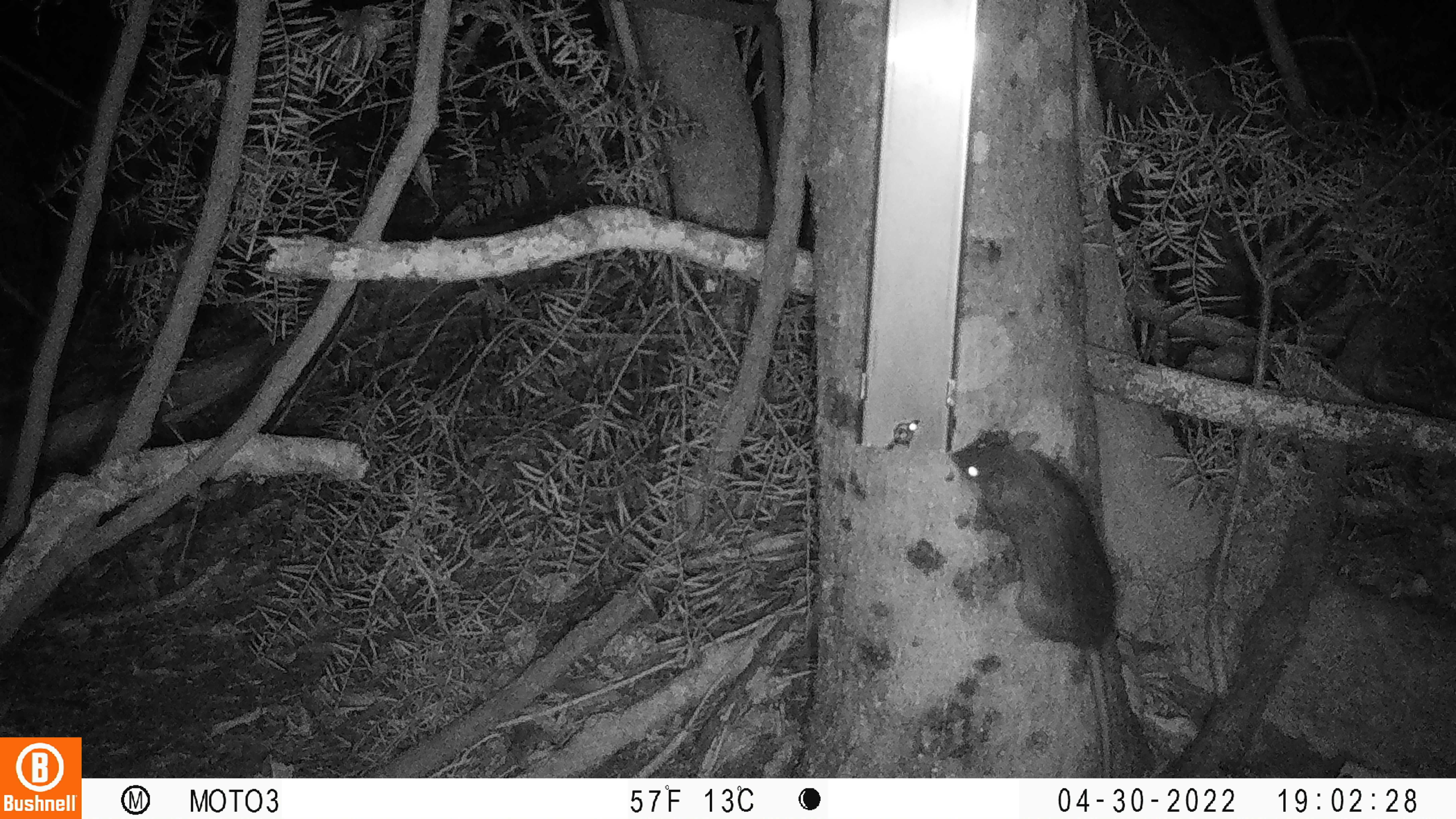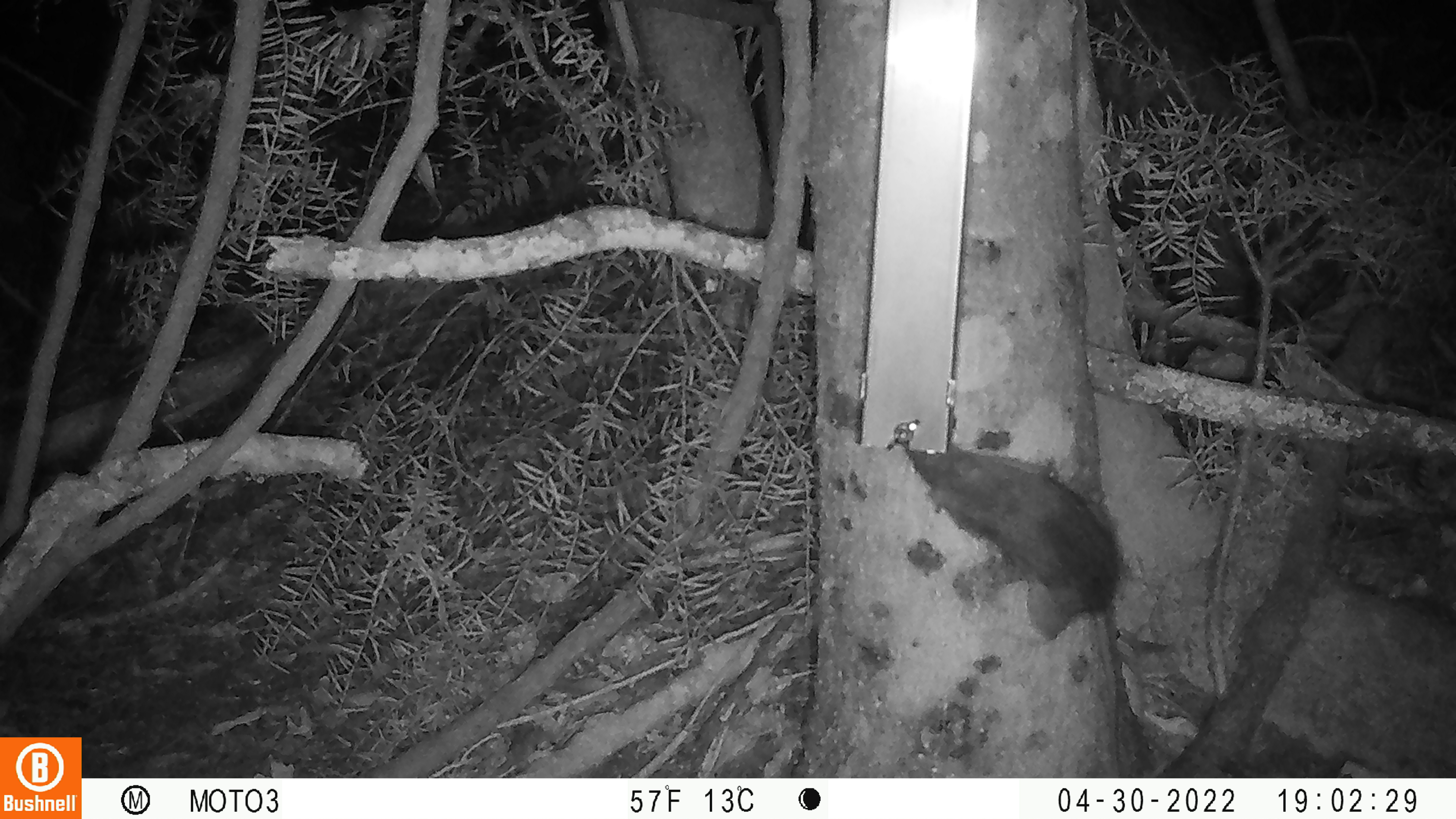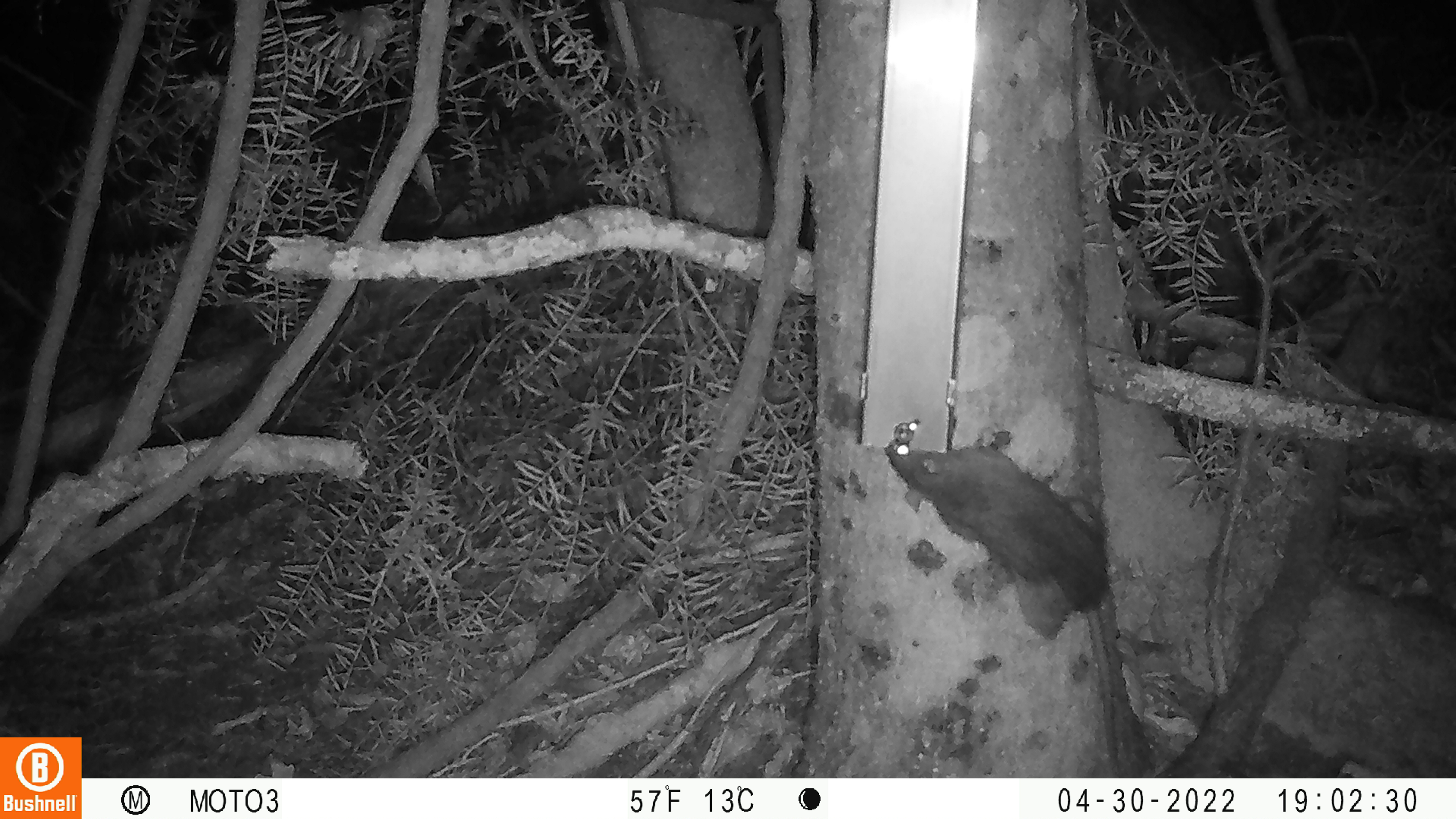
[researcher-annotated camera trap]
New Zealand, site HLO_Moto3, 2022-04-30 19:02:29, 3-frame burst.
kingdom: Animalia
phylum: Chordata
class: Mammalia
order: Rodentia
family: Muridae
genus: Rattus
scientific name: Rattus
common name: rat